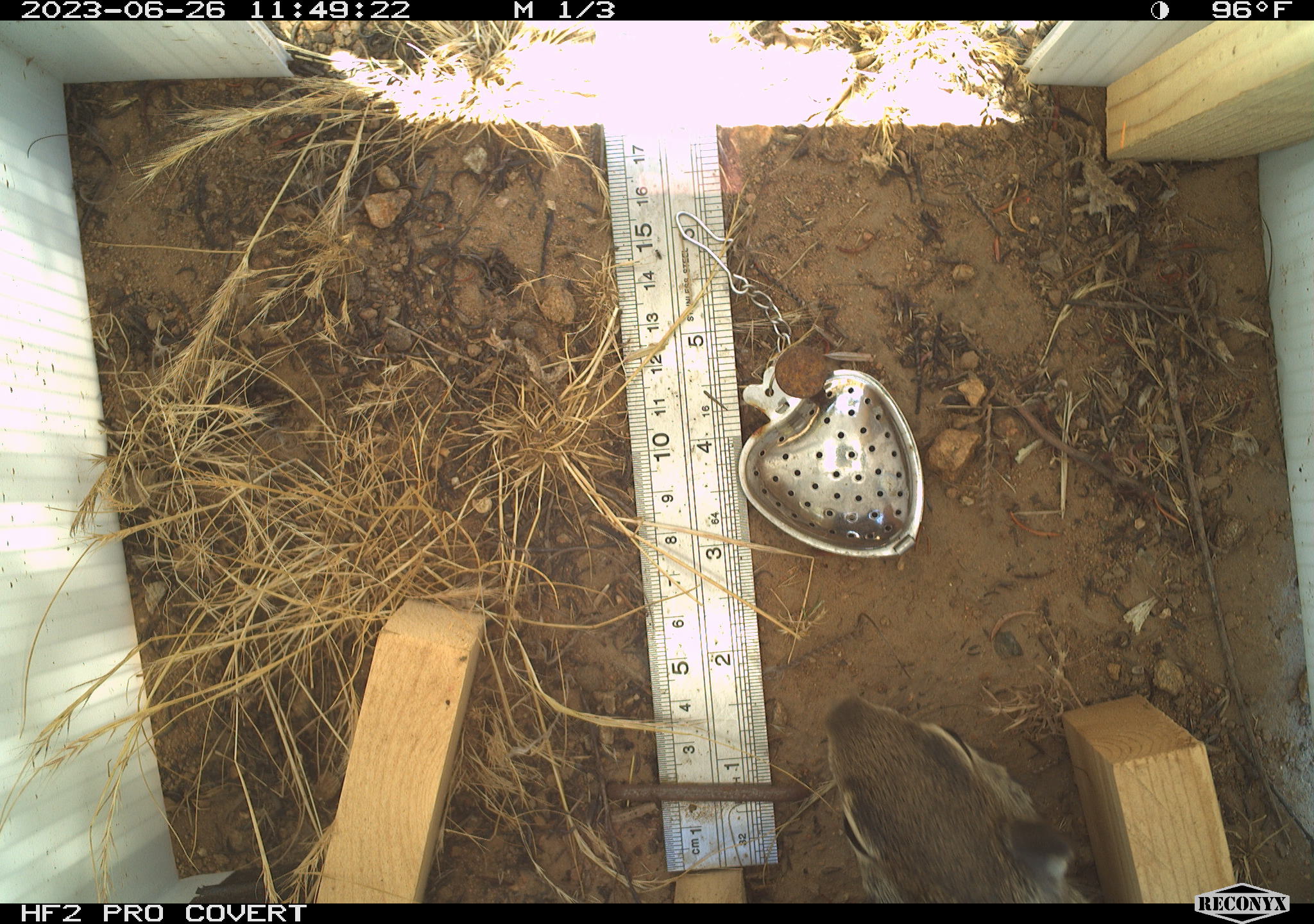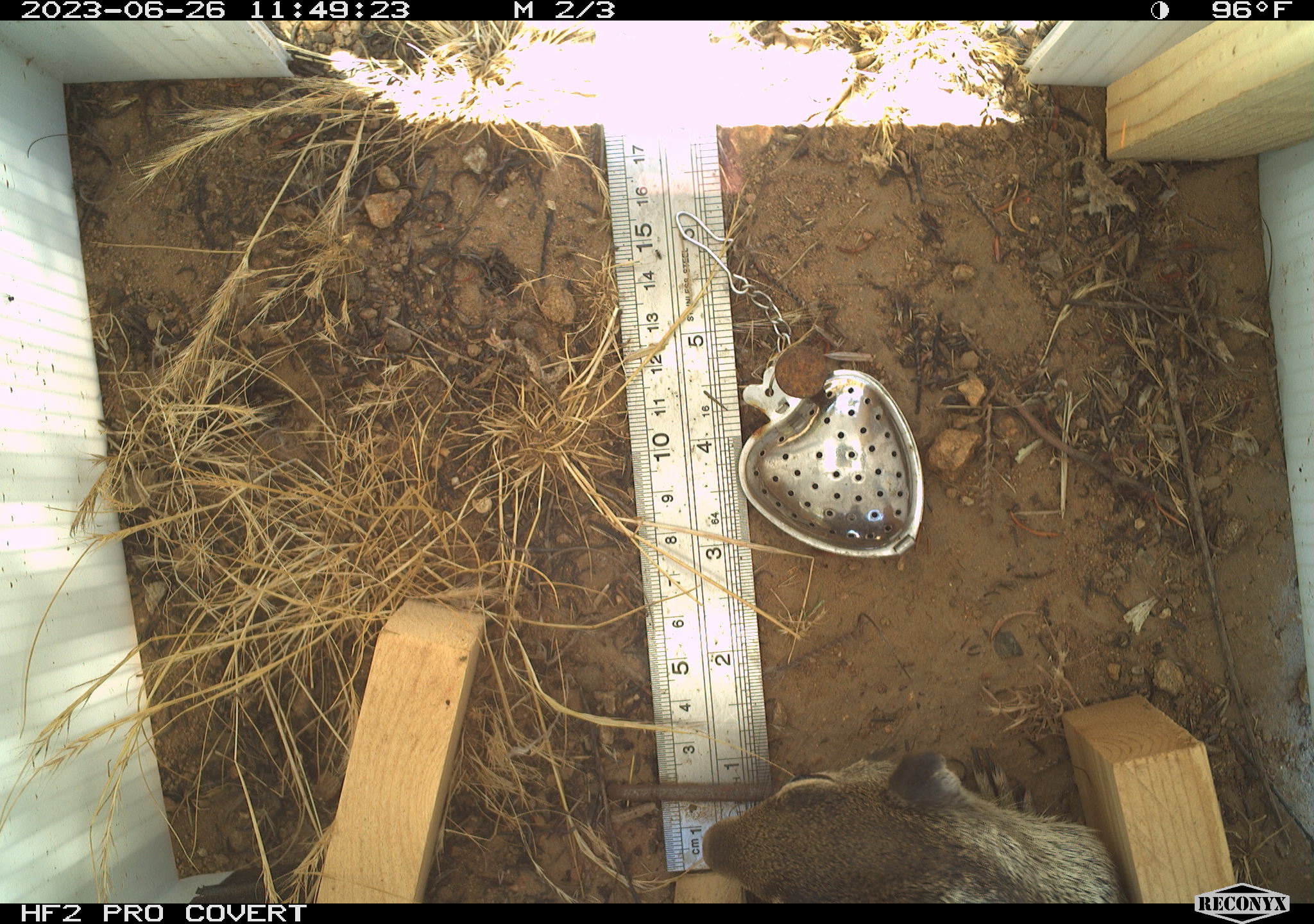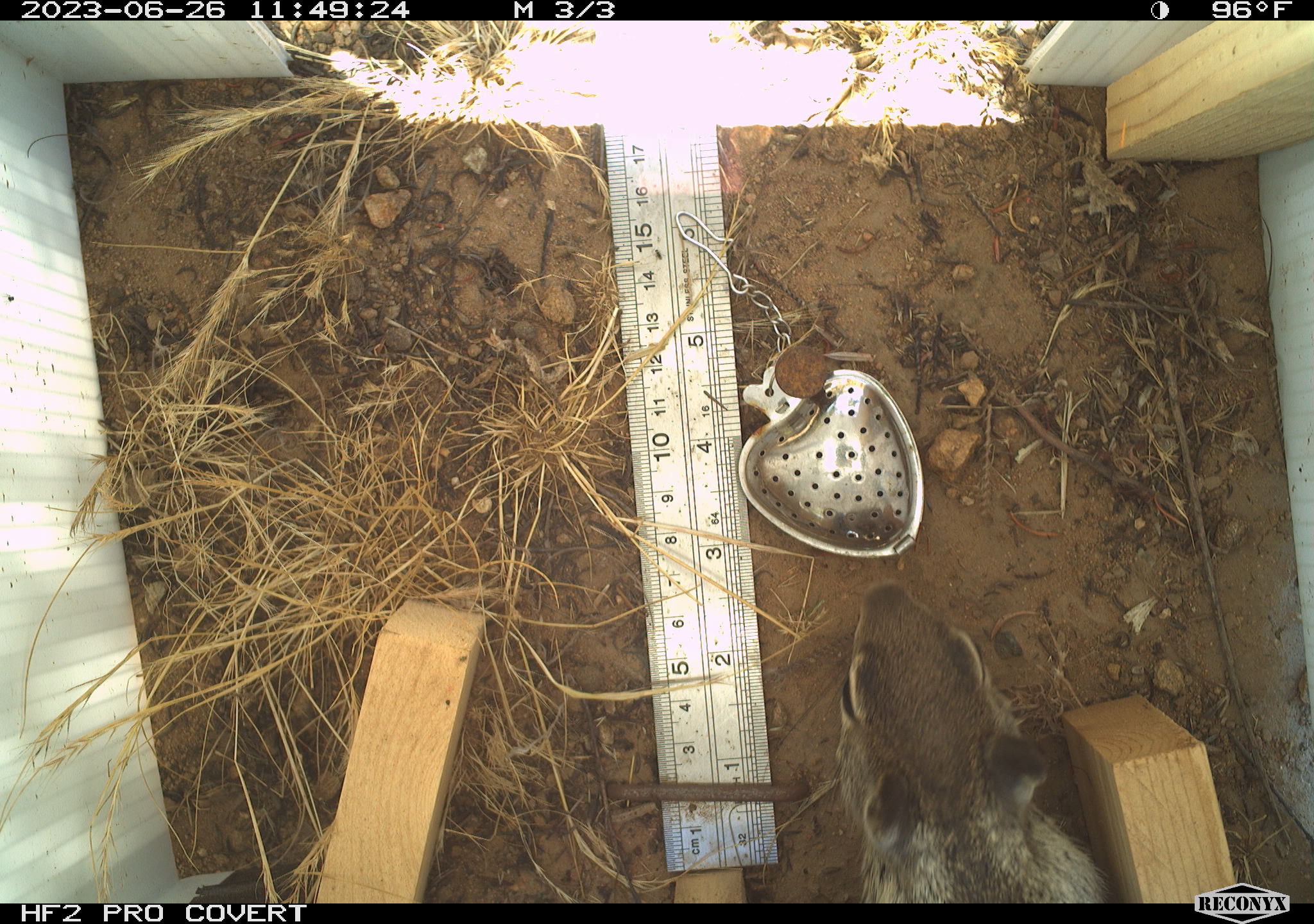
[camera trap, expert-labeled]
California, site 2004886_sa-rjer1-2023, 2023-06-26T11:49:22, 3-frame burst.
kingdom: Animalia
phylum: Chordata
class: Mammalia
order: Rodentia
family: Sciuridae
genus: Otospermophilus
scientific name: Otospermophilus beecheyi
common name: california ground squirrel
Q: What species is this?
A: California ground squirrel (Otospermophilus beecheyi).